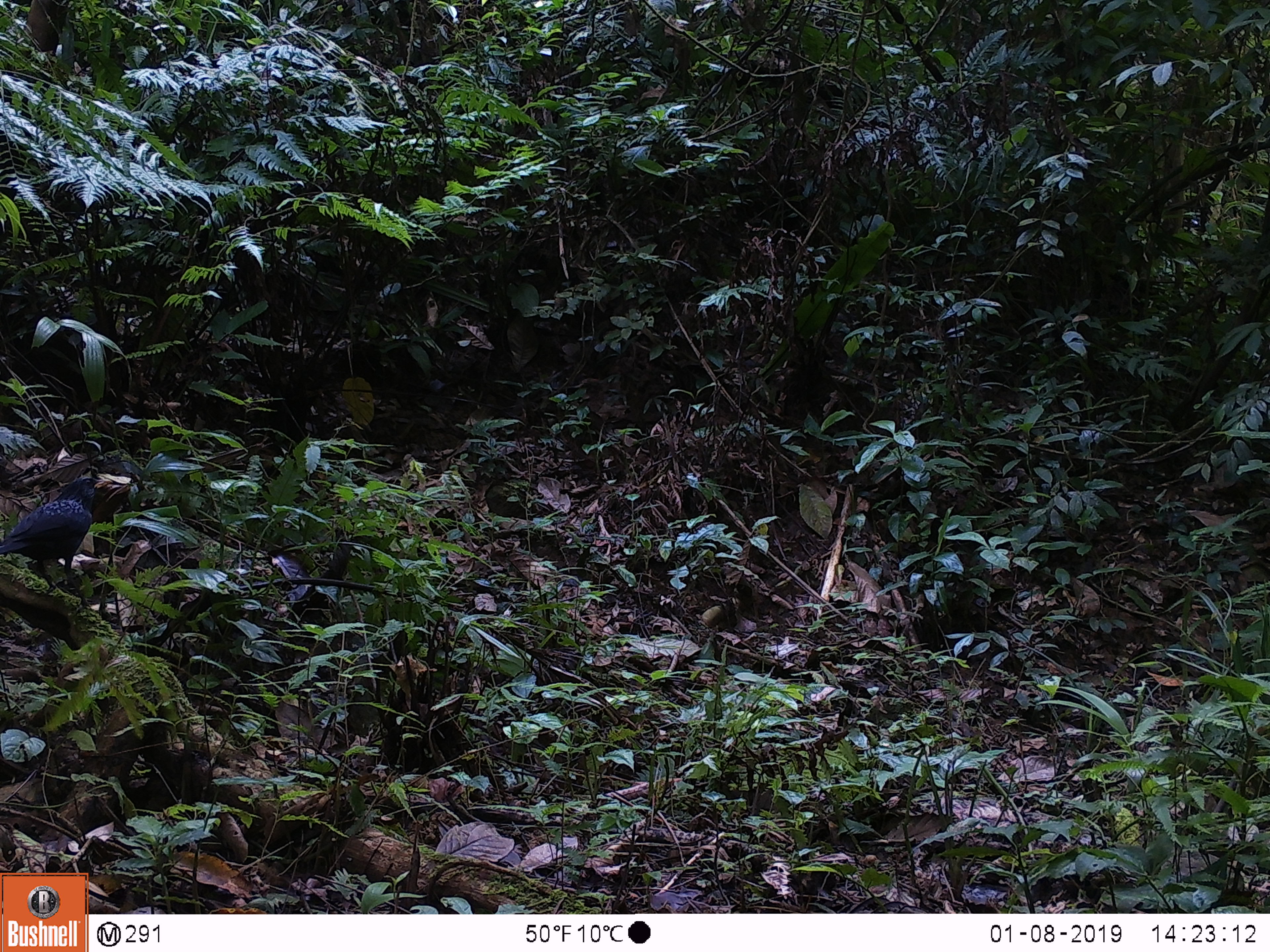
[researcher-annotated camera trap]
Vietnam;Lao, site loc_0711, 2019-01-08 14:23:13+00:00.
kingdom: Animalia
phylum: Chordata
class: Aves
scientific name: Aves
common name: bird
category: unidentified bird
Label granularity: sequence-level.